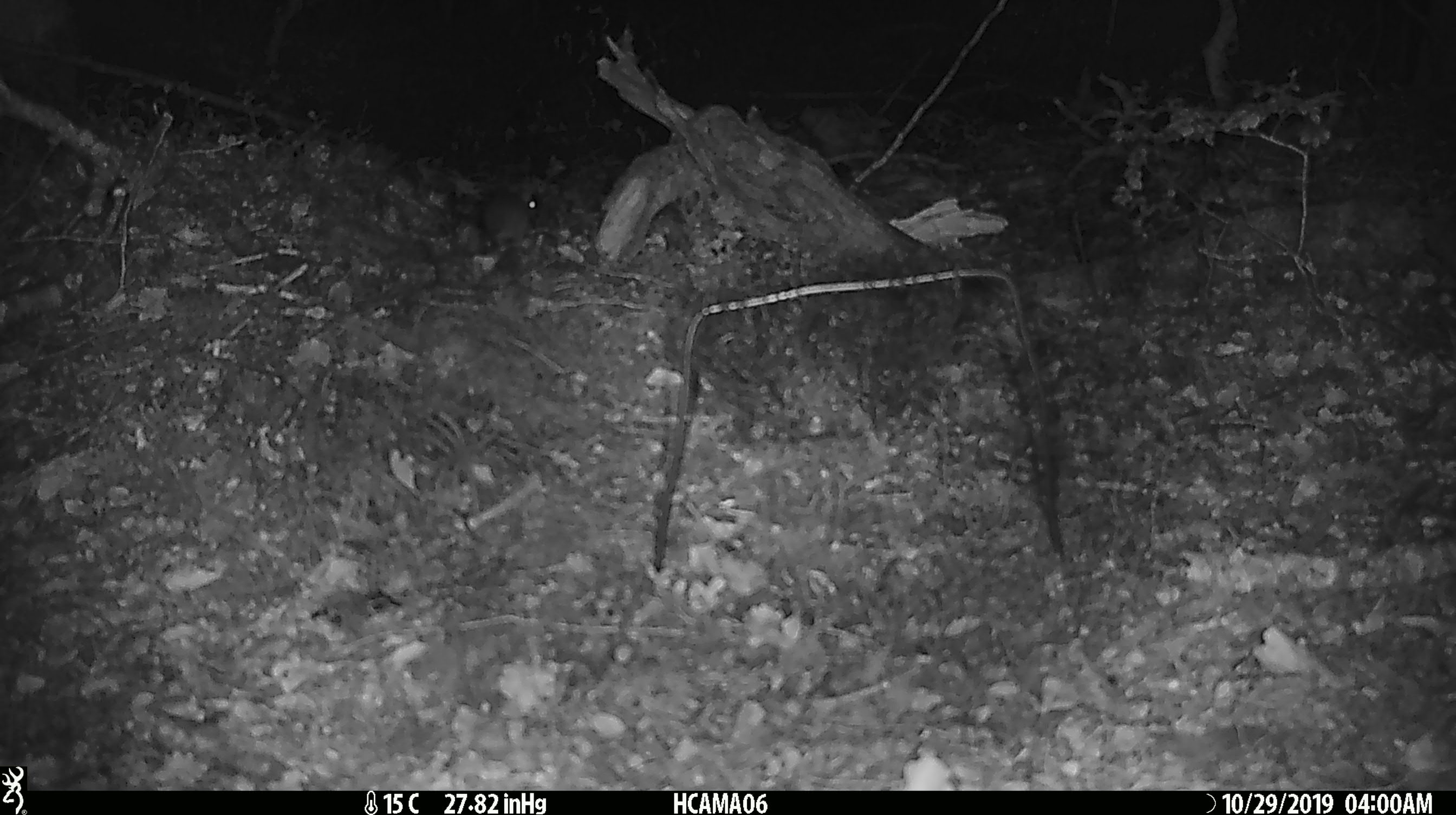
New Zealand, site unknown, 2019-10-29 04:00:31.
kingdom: Animalia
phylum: Chordata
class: Mammalia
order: Rodentia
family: Muridae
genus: Mus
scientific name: Mus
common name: mouse